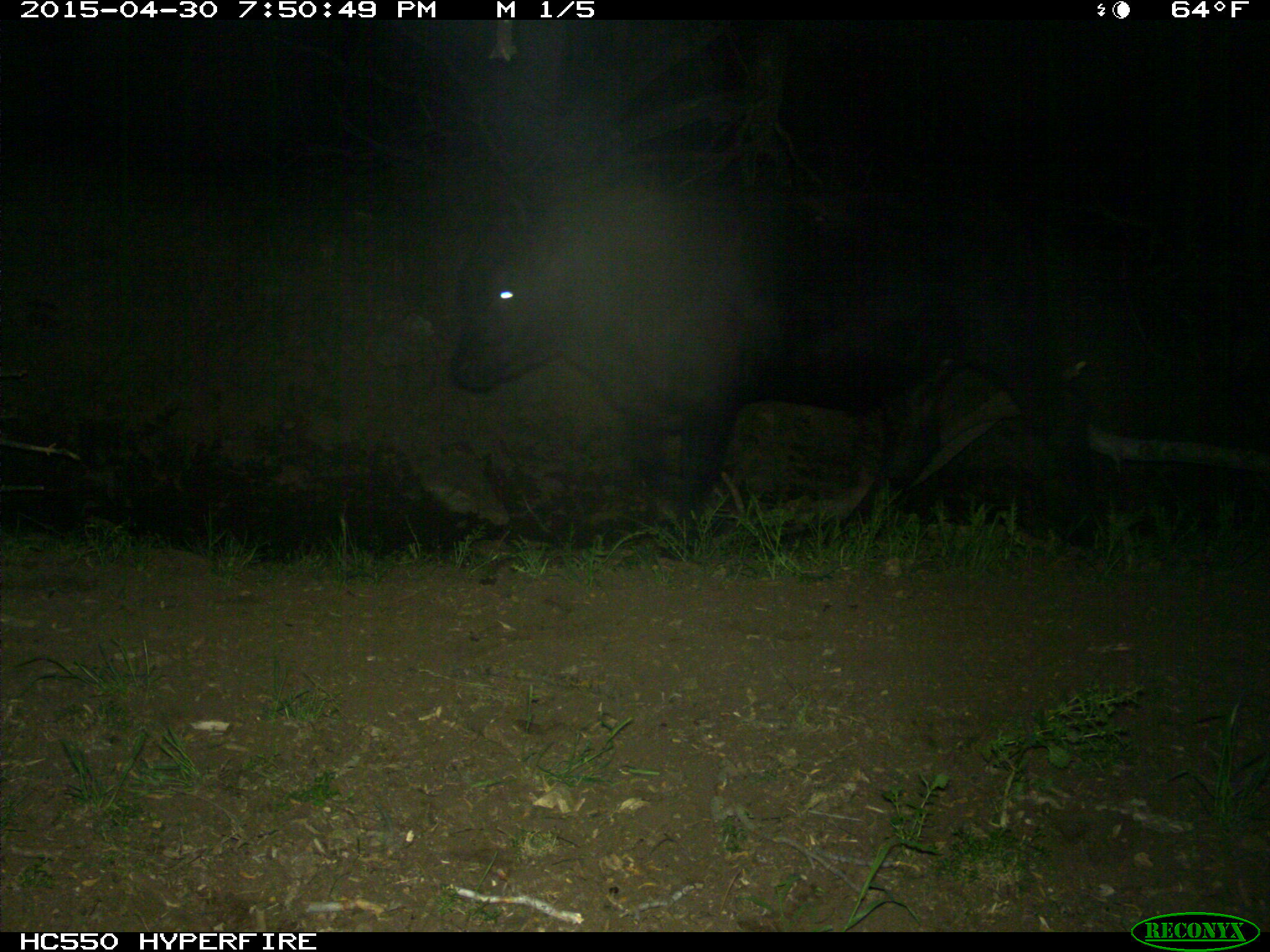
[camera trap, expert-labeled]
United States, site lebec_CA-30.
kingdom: Animalia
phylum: Chordata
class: Mammalia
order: Artiodactyla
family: Bovidae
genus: Bos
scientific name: Bos taurus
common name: domestic cow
Bos taurus (domestic cow).